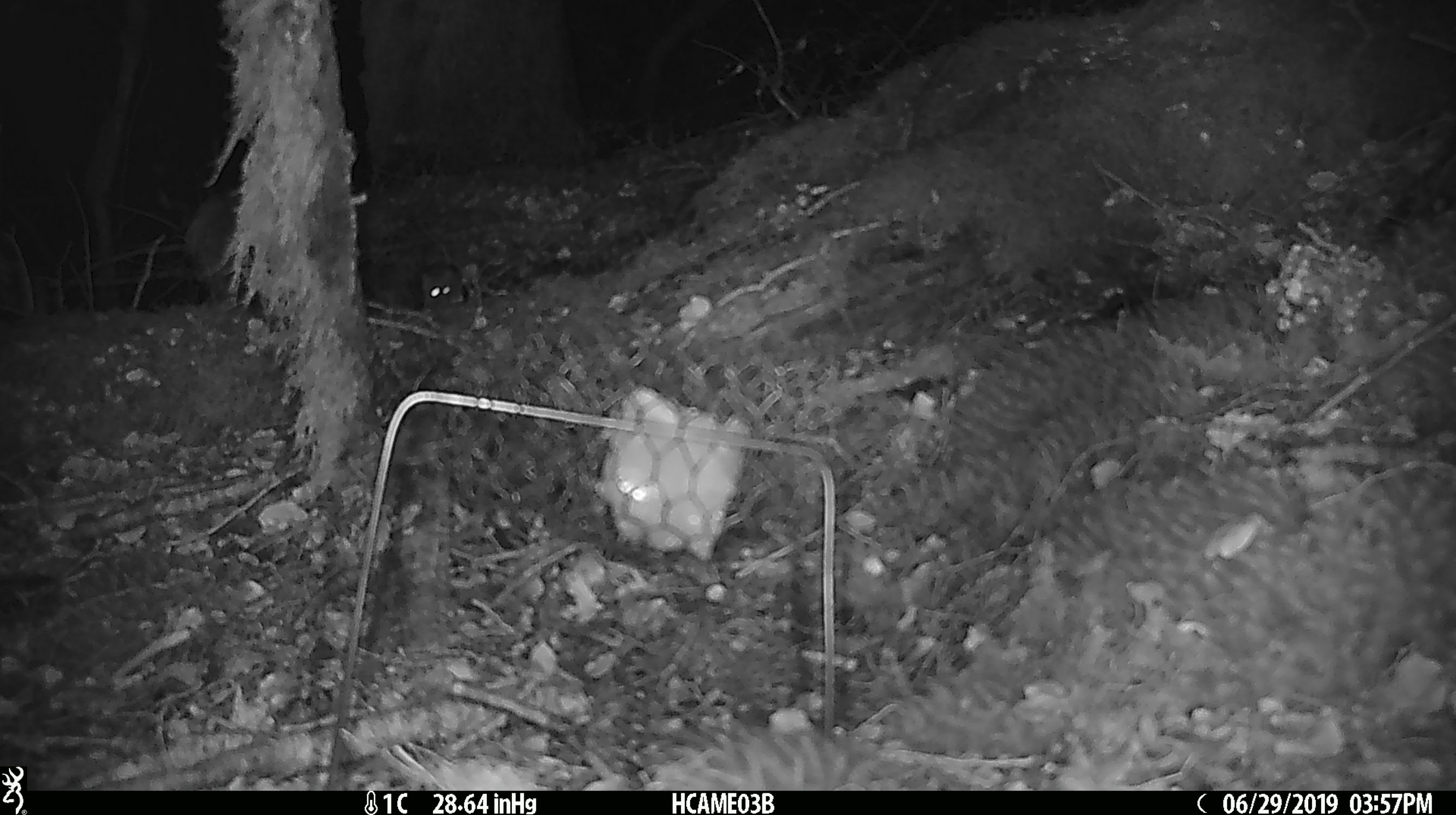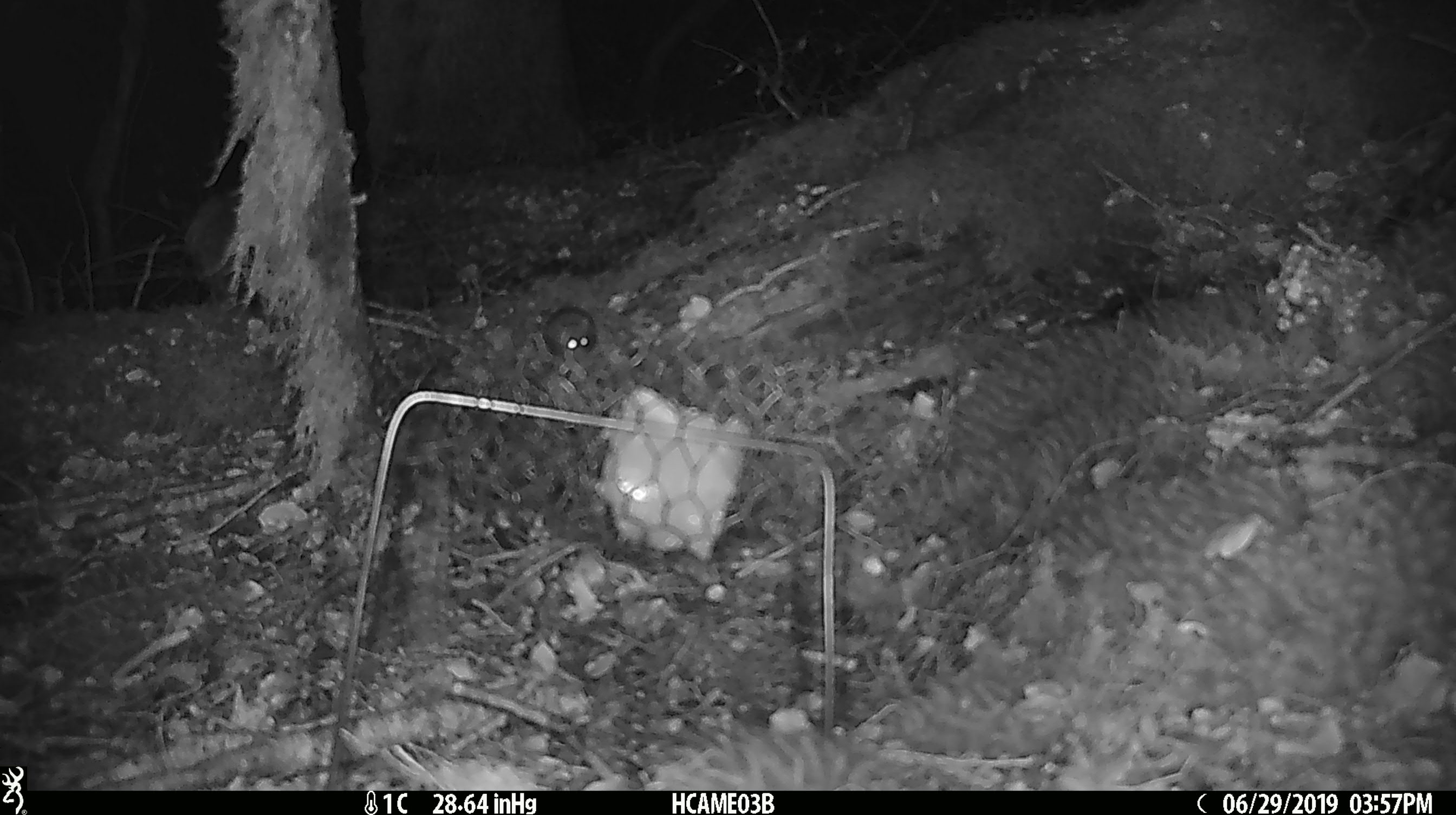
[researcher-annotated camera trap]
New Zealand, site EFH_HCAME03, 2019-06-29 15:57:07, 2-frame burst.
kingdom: Animalia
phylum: Chordata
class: Mammalia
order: Rodentia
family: Muridae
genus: Mus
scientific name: Mus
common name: mouse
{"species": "mouse (Mus)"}